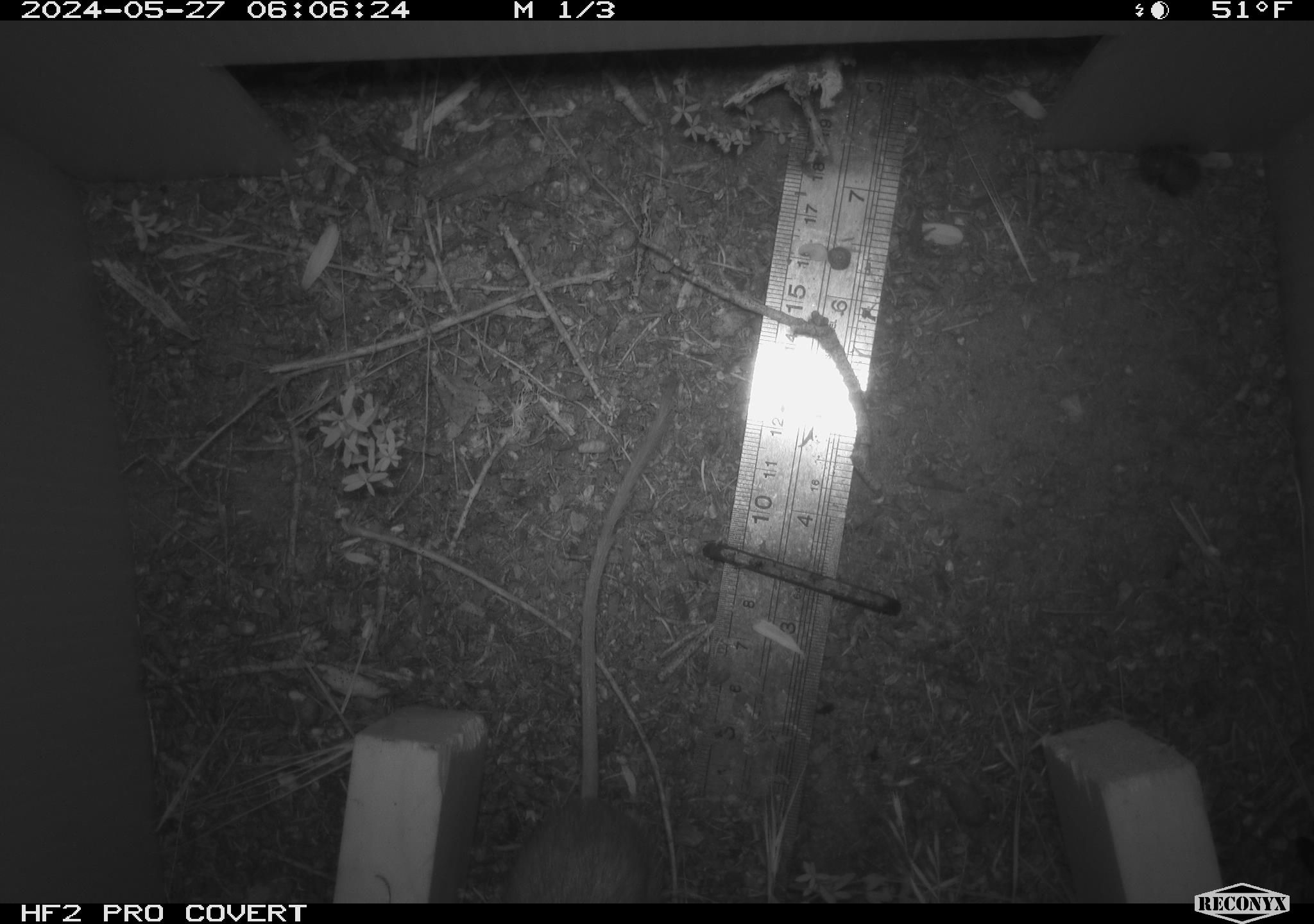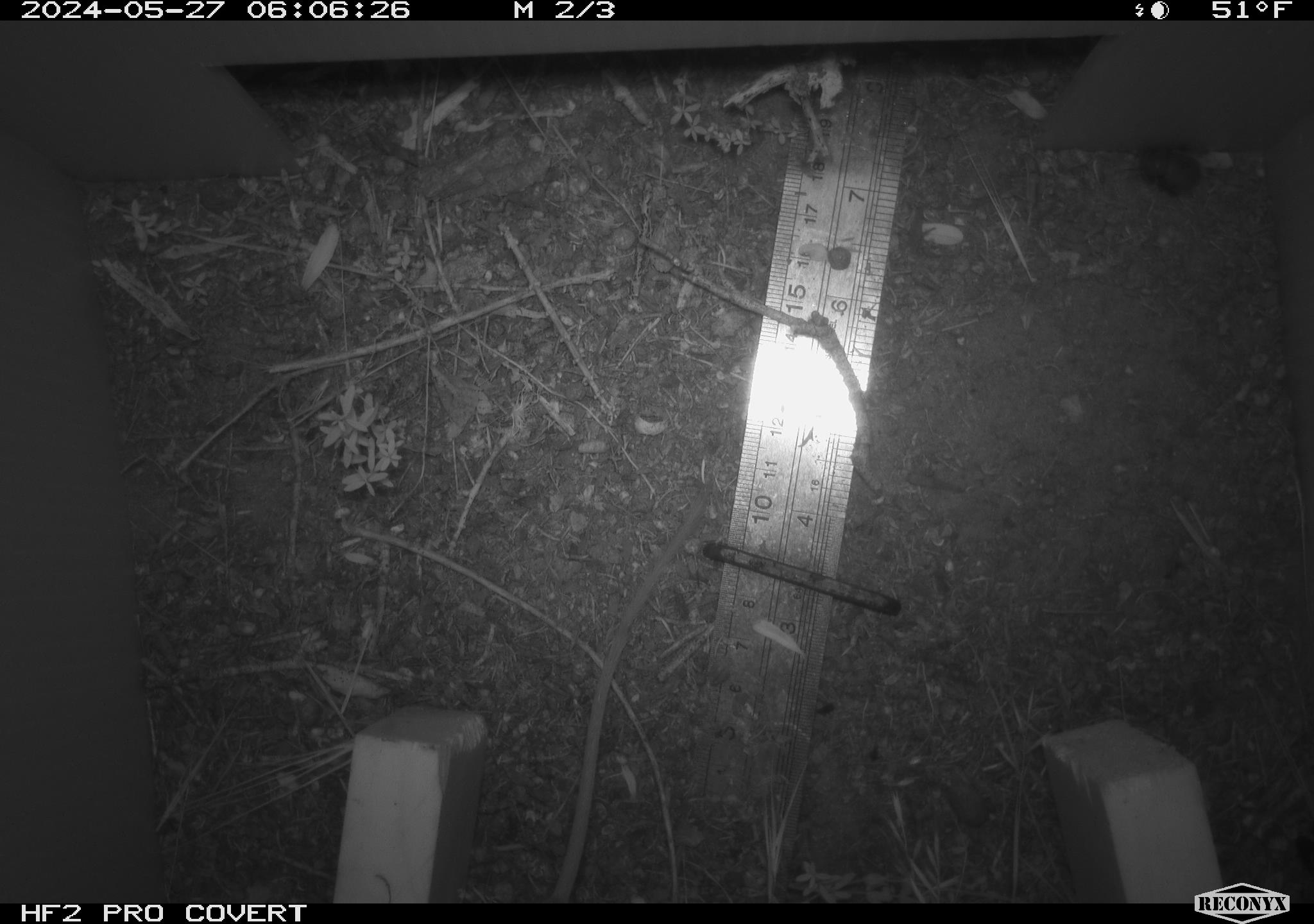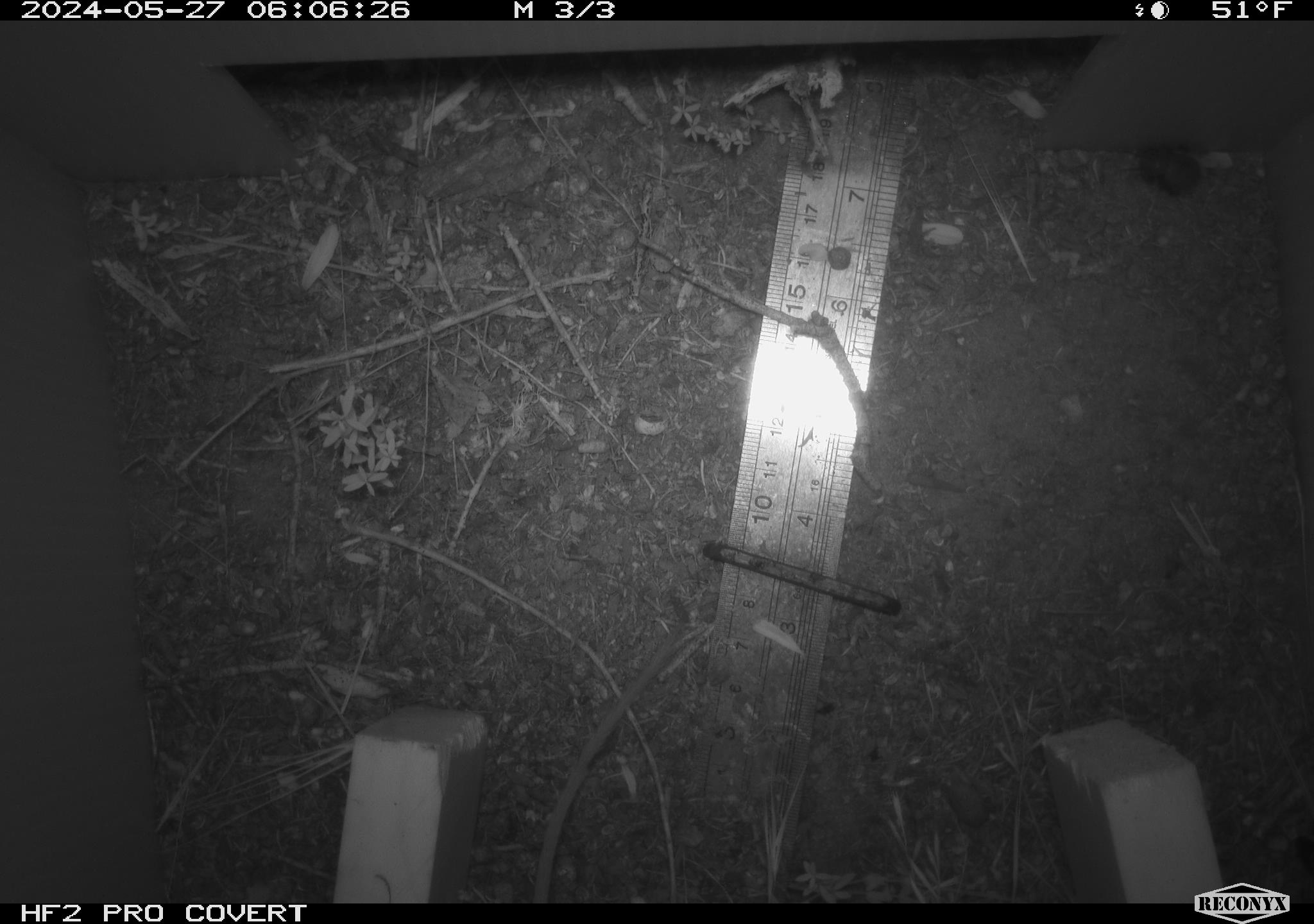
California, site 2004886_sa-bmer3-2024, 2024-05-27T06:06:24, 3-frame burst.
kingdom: Animalia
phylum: Chordata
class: Mammalia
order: Rodentia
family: Heteromyidae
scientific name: Heteromyidae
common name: kangaroo rats and pocket mice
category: heteromyidae family